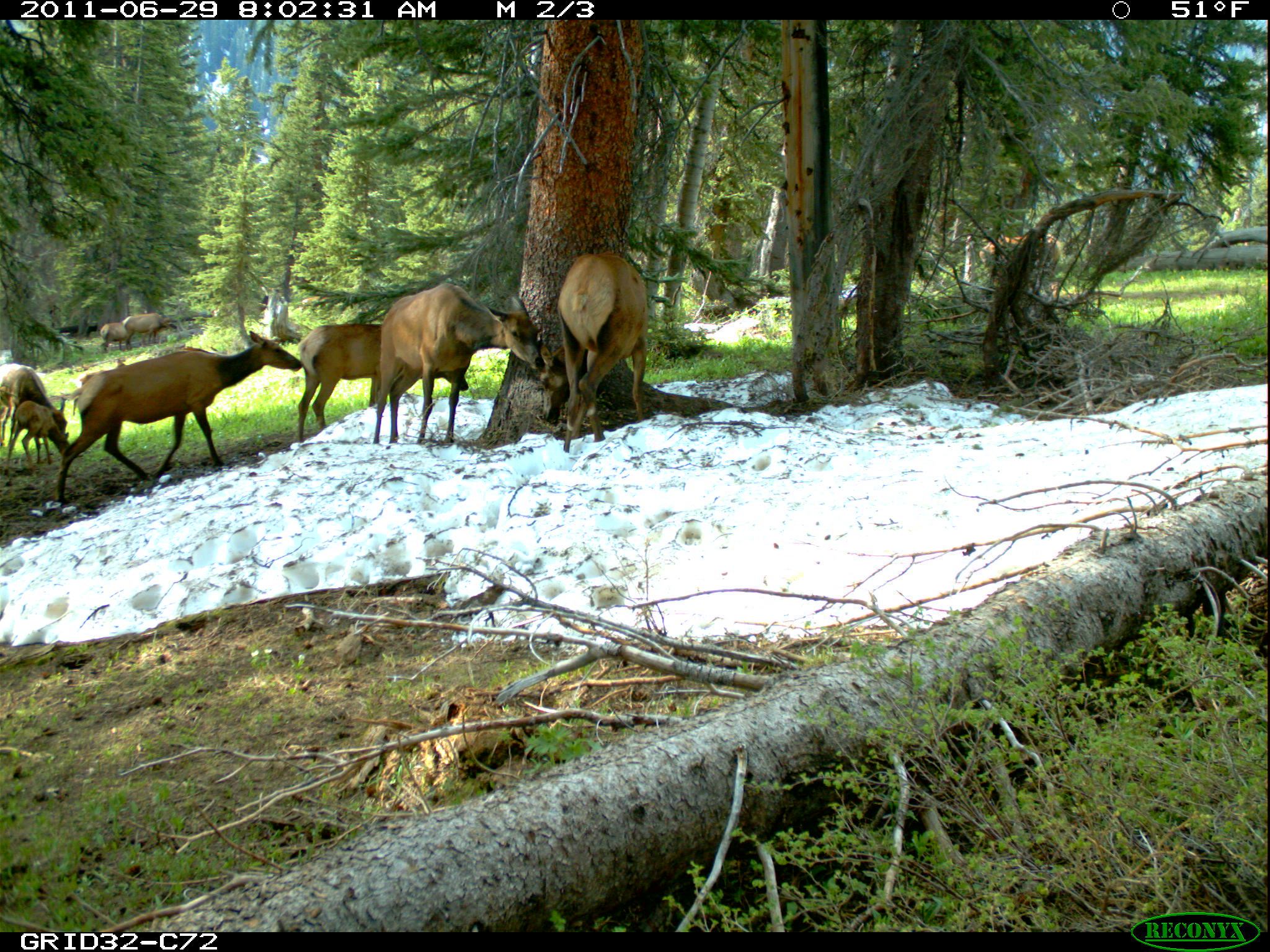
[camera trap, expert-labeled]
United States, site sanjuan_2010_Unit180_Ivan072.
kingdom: Animalia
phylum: Chordata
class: Mammalia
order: Artiodactyla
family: Cervidae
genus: Cervus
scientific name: Cervus elaphus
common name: red deer